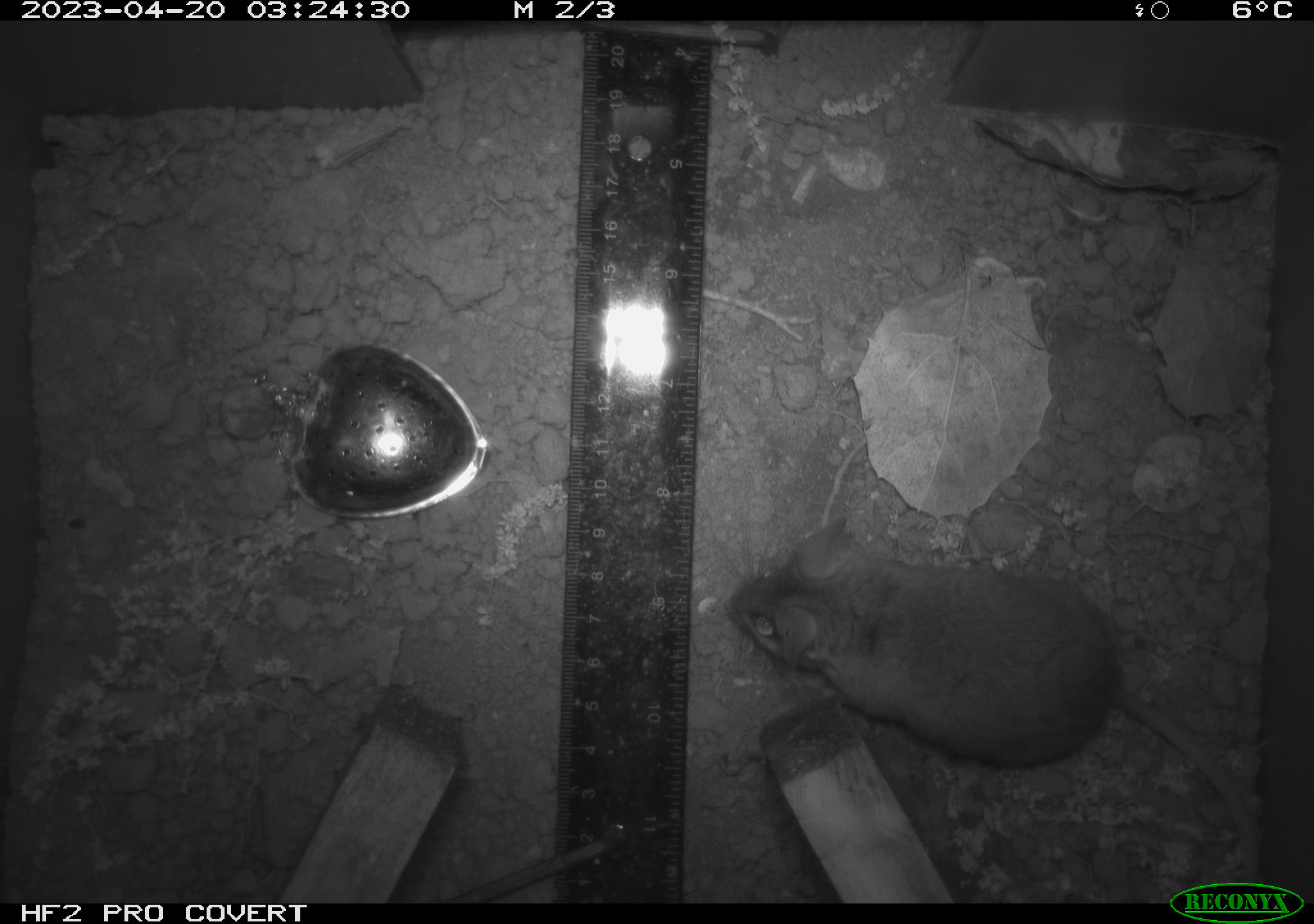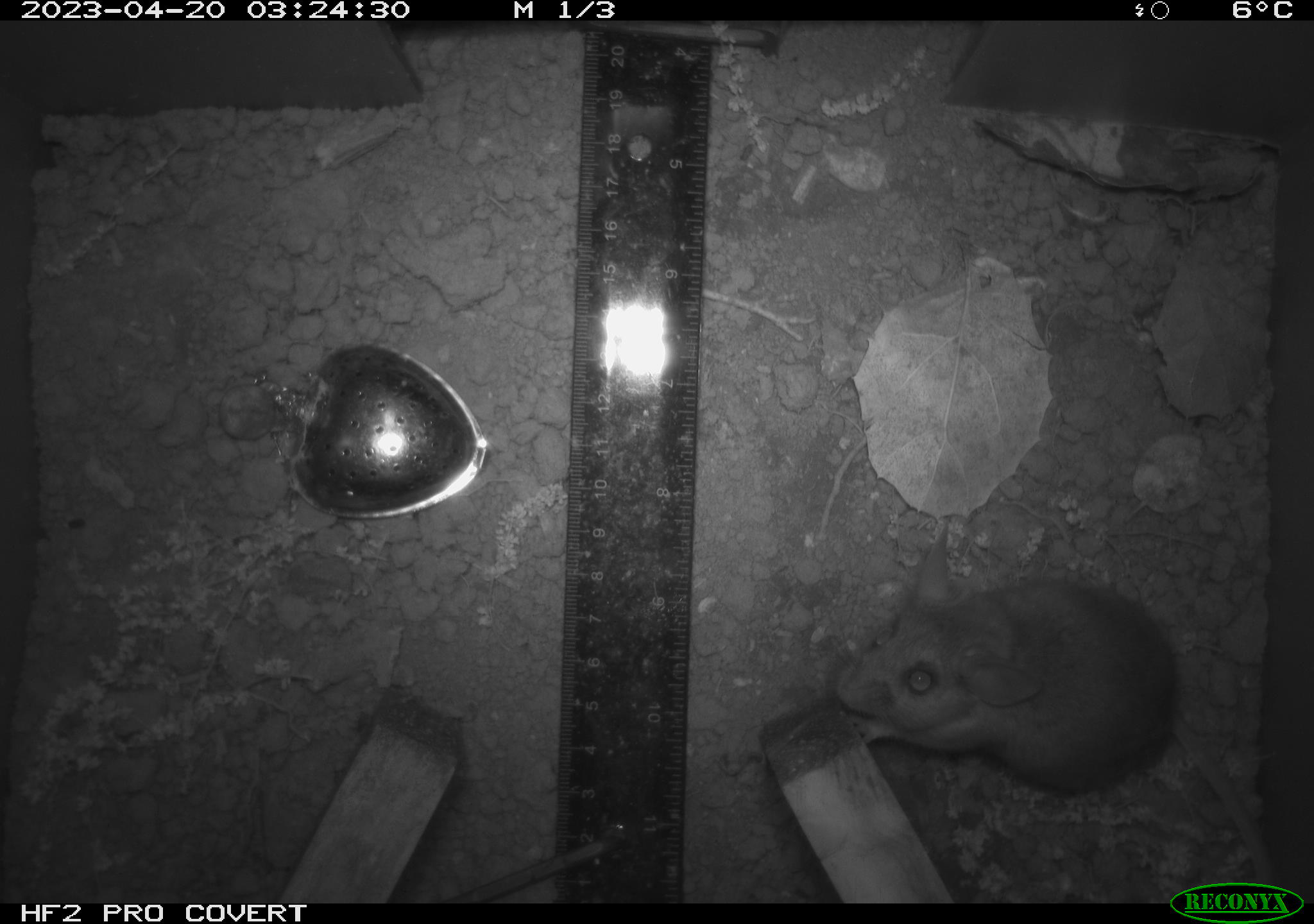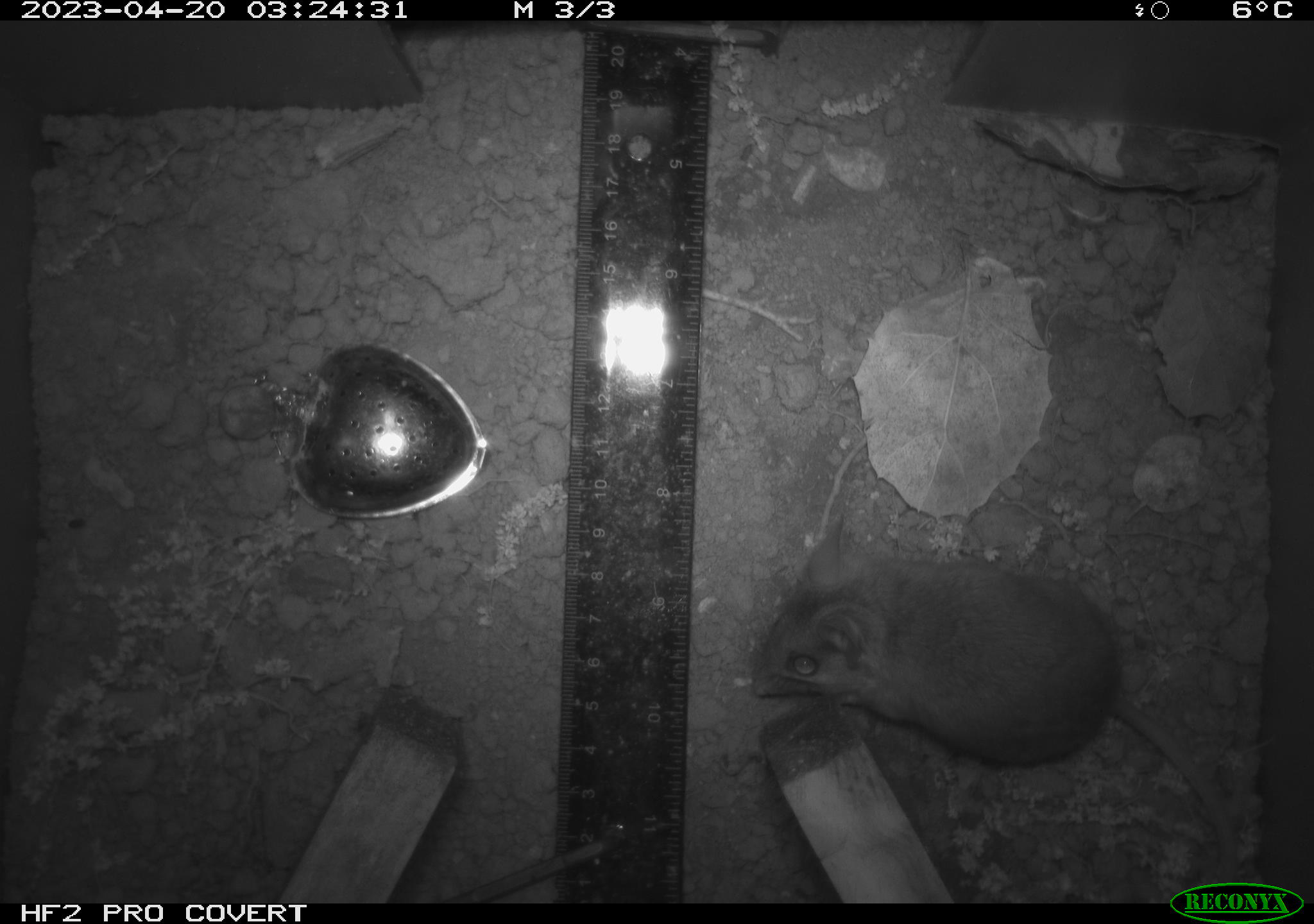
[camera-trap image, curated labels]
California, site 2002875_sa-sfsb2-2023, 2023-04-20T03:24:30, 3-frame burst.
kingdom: Animalia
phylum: Chordata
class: Mammalia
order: Rodentia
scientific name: Rodentia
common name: mouse species